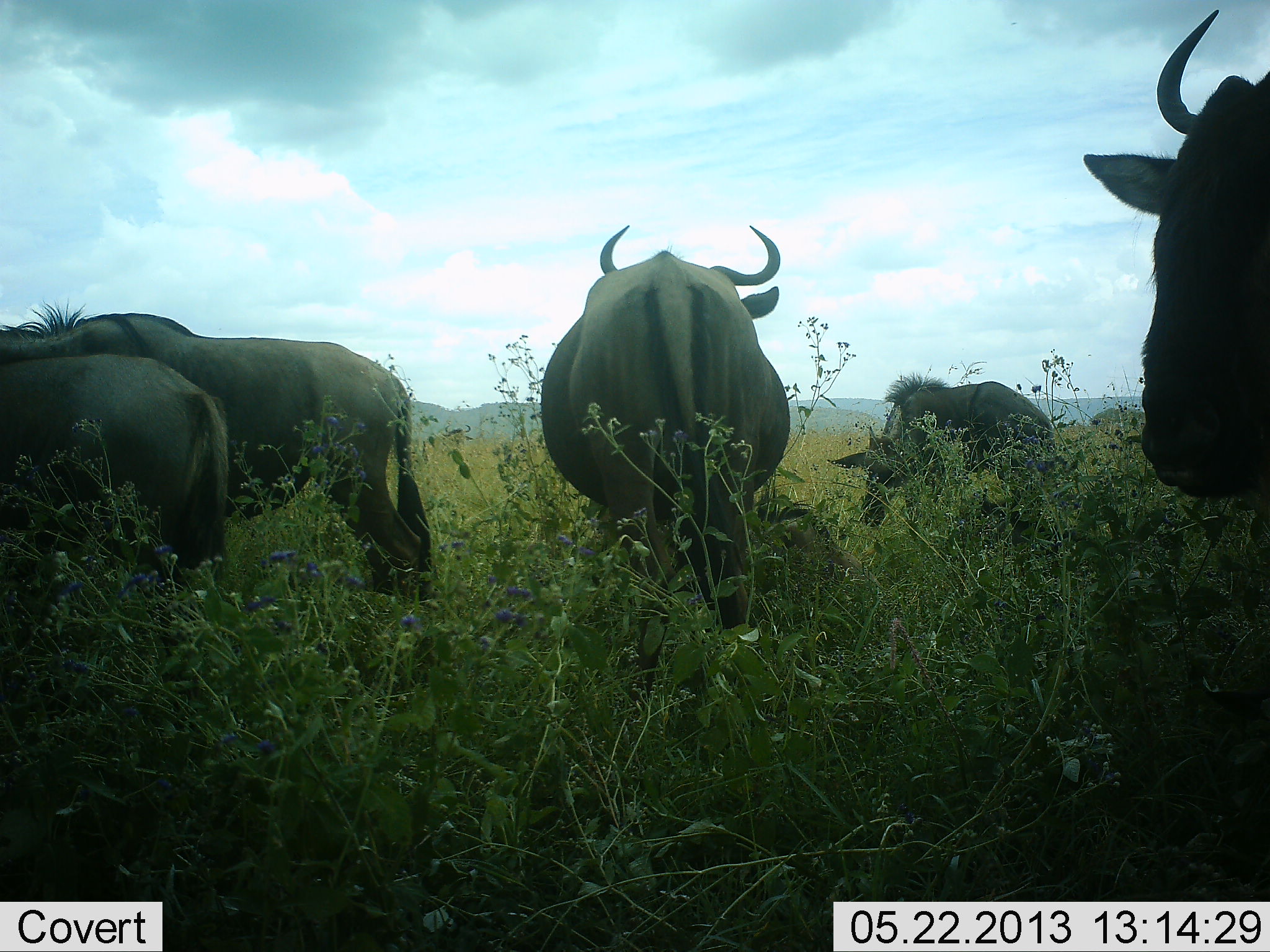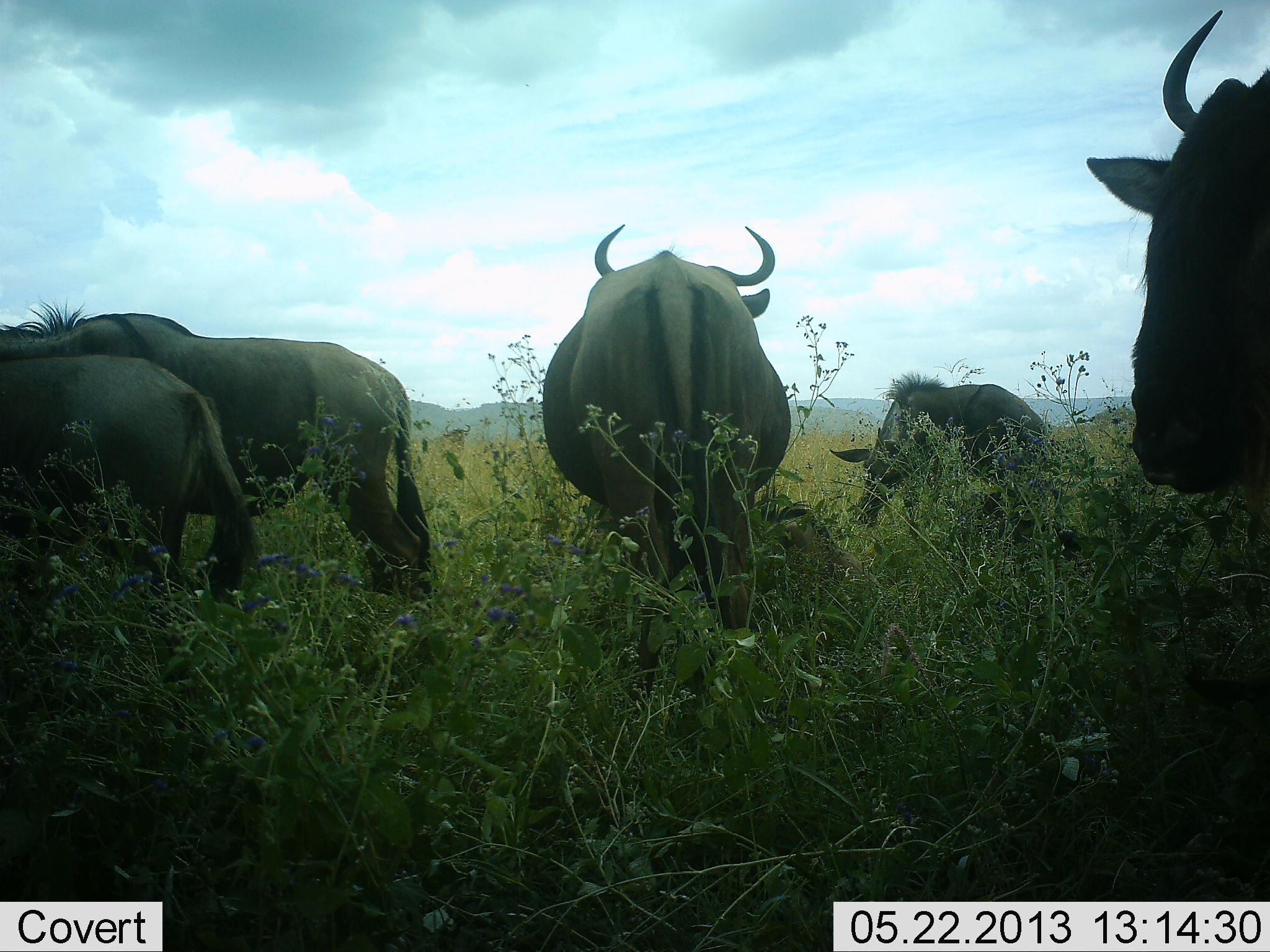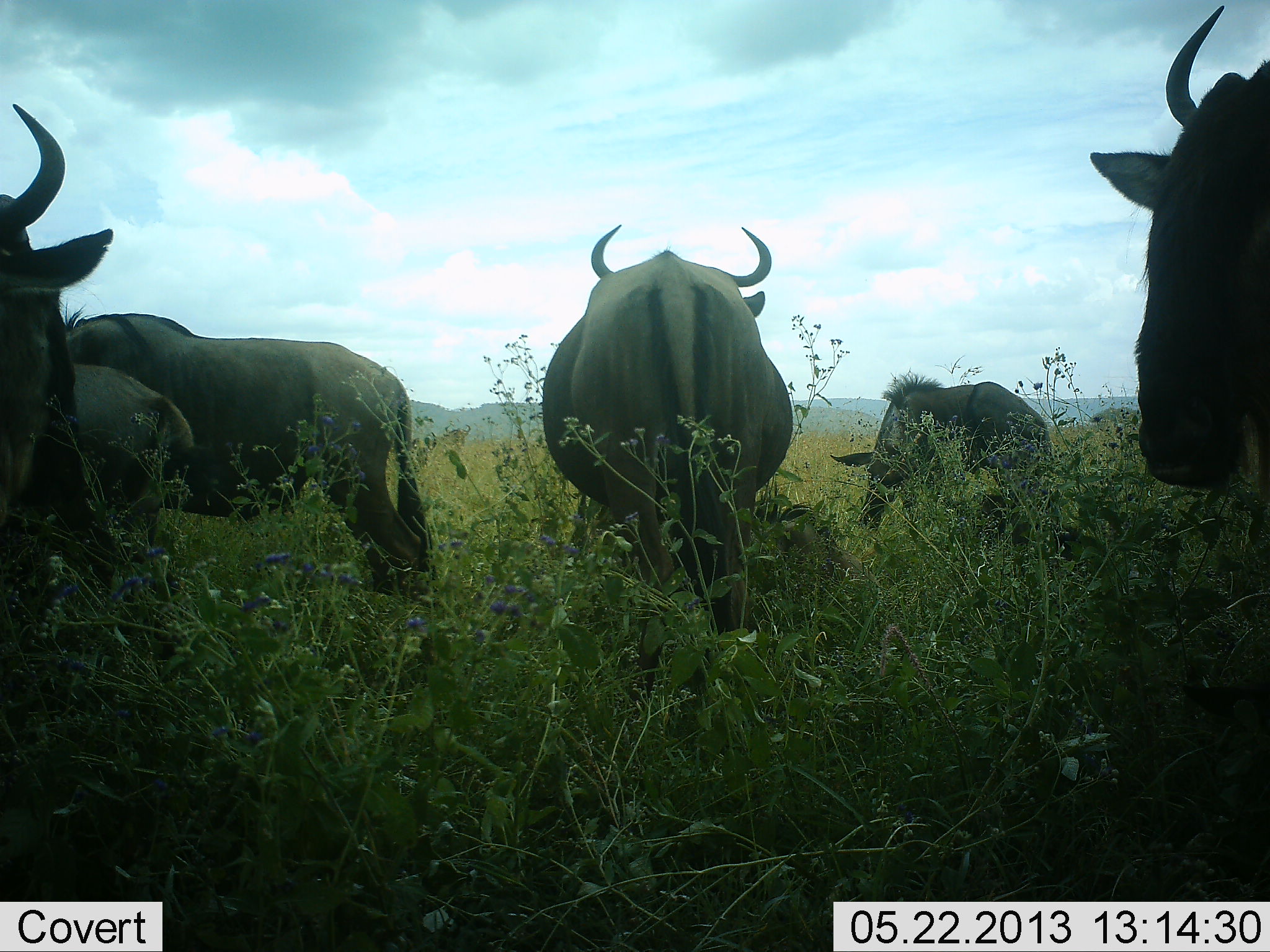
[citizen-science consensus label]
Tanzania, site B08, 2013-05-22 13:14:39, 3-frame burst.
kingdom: Animalia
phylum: Chordata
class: Mammalia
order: Artiodactyla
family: Bovidae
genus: Connochaetes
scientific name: Connochaetes taurinus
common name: blue wildebeest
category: wildebeest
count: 7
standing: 80%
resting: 30%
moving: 0%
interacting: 0%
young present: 40%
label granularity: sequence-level